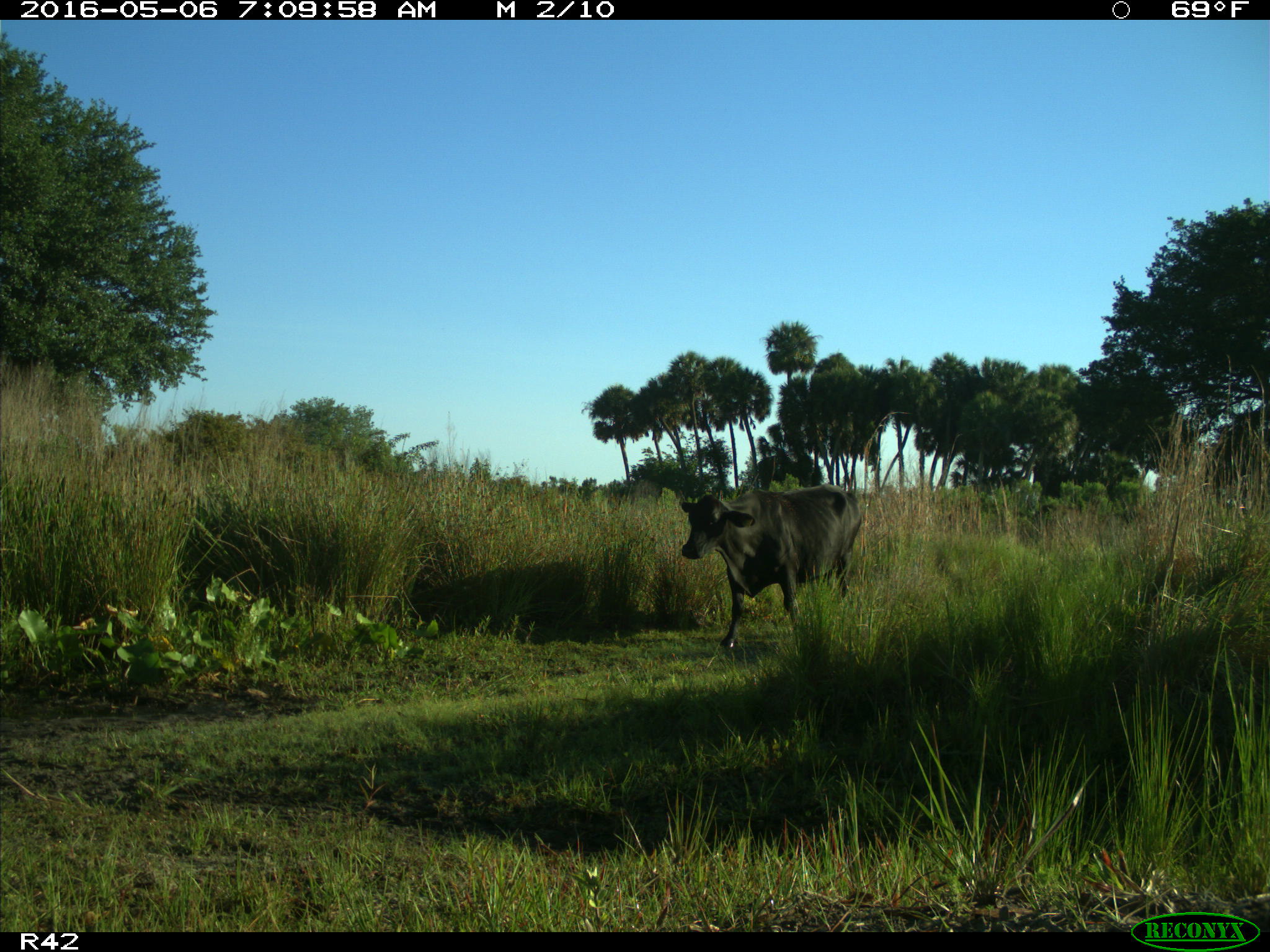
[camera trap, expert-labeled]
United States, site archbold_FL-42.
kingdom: Animalia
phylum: Chordata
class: Mammalia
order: Artiodactyla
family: Bovidae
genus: Bos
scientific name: Bos taurus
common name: domestic cow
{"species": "Bos taurus (domestic cow)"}